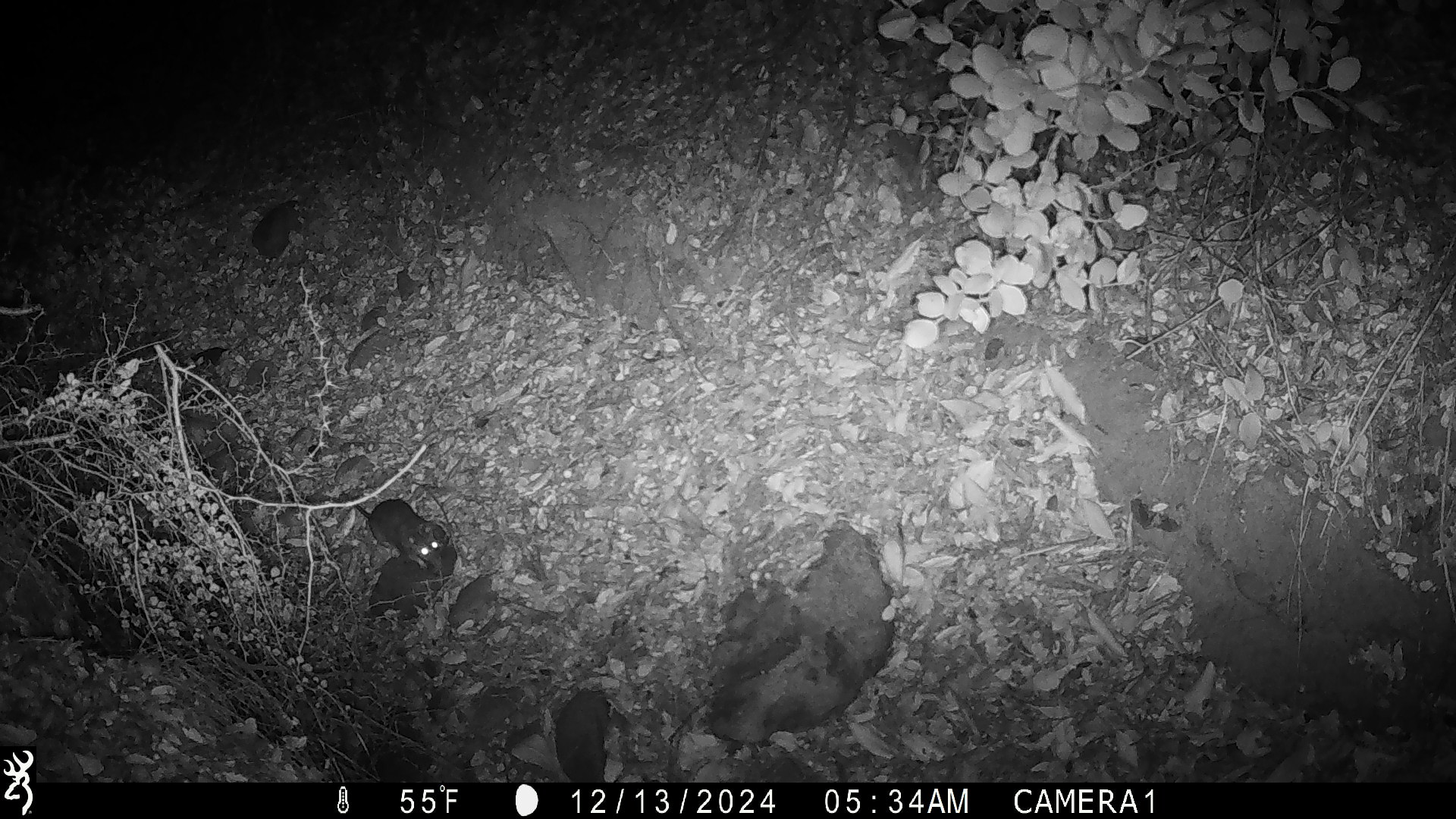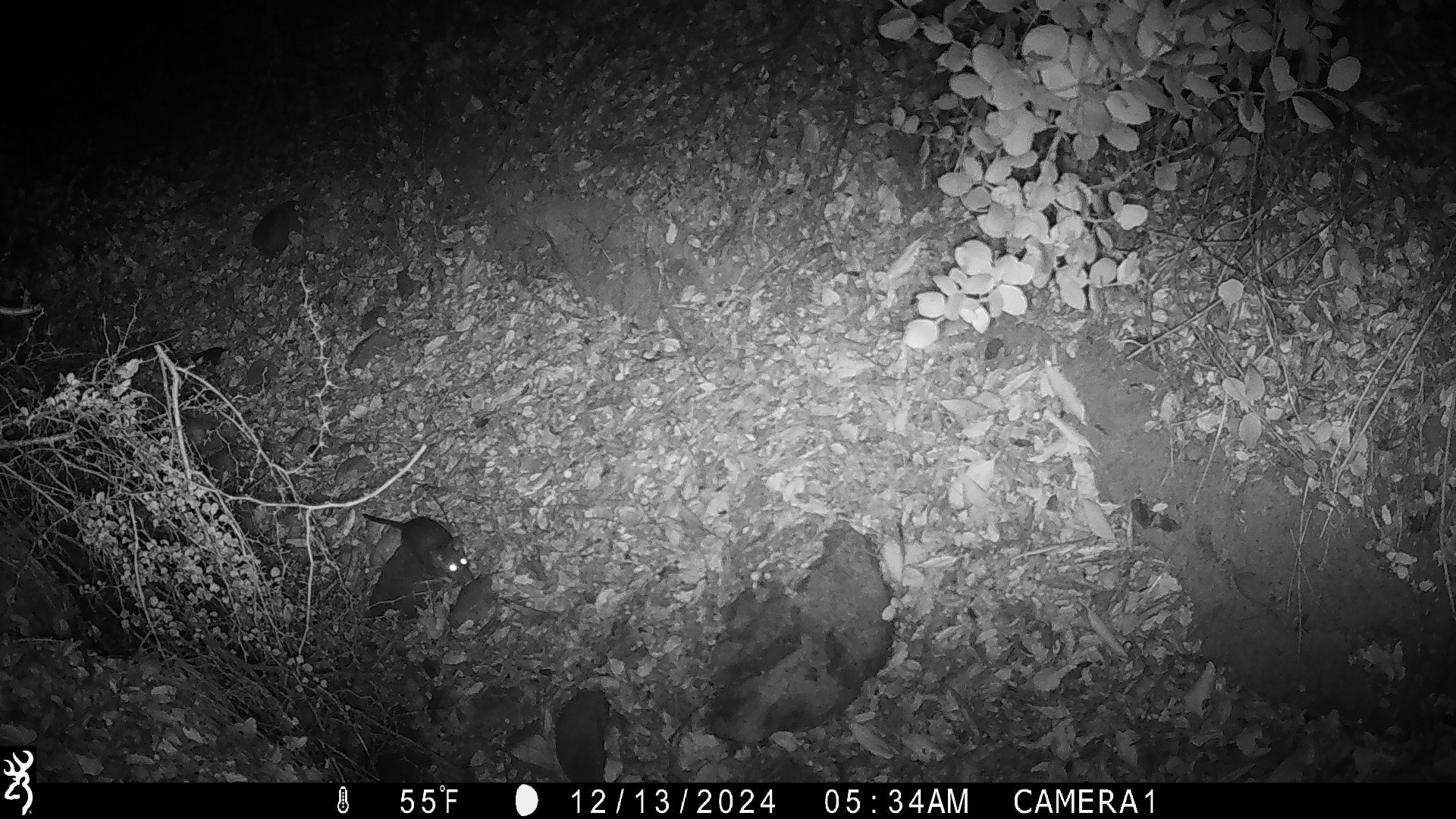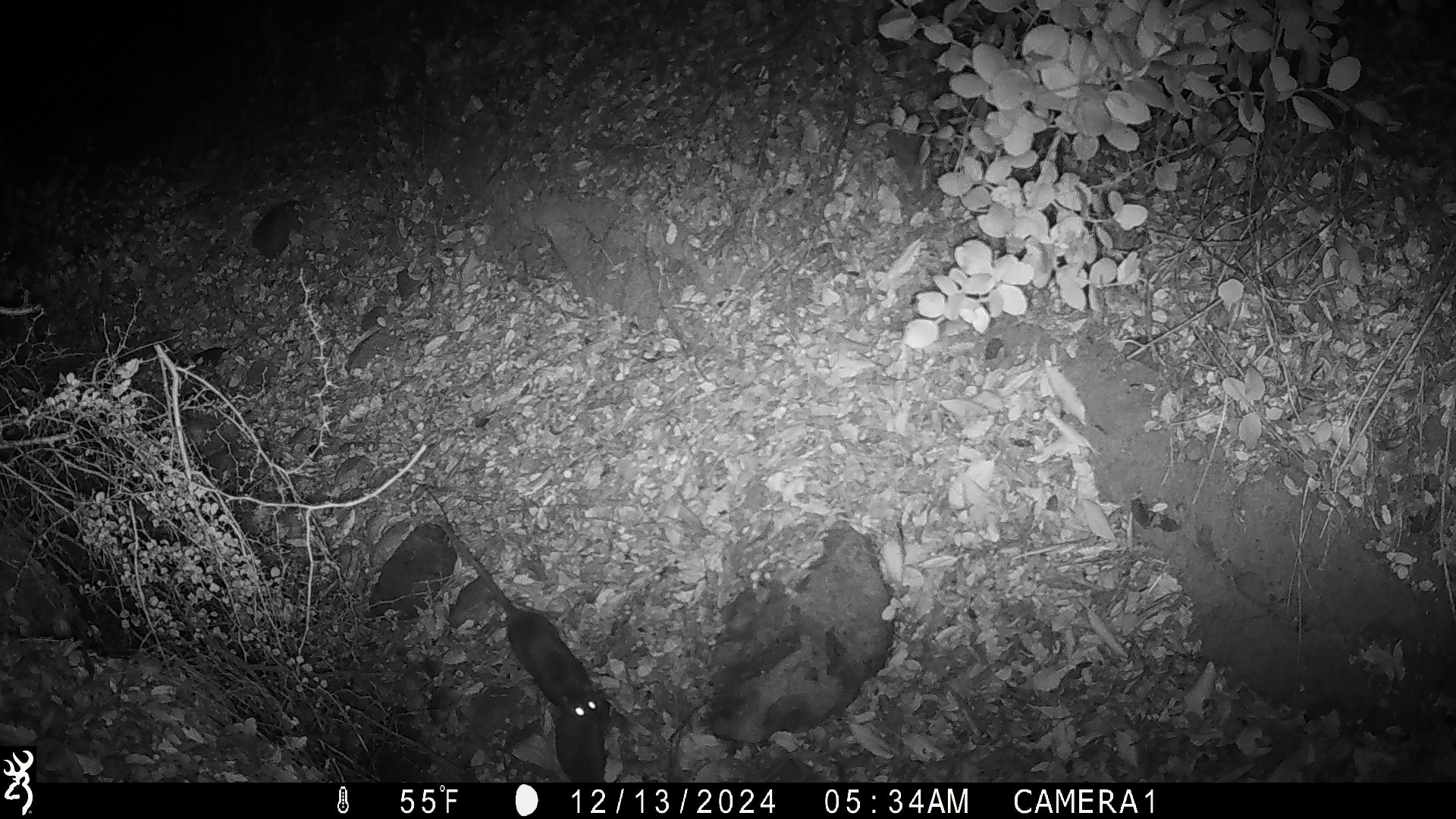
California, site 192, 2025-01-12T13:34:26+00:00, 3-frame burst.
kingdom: Animalia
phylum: Chordata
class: Mammalia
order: Rodentia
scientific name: Rodentia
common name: mouse or rat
Mouse or rat (Rodentia).